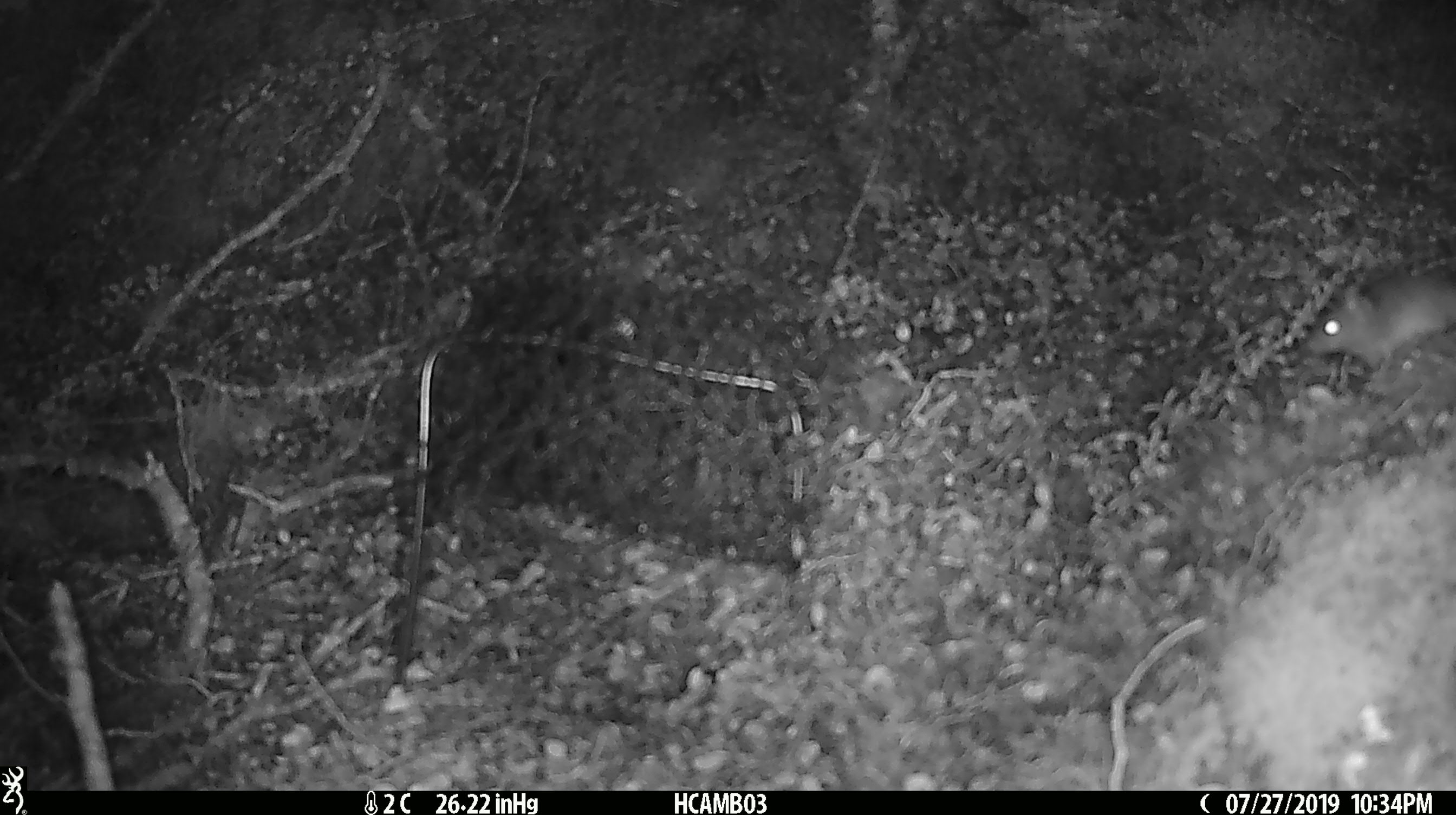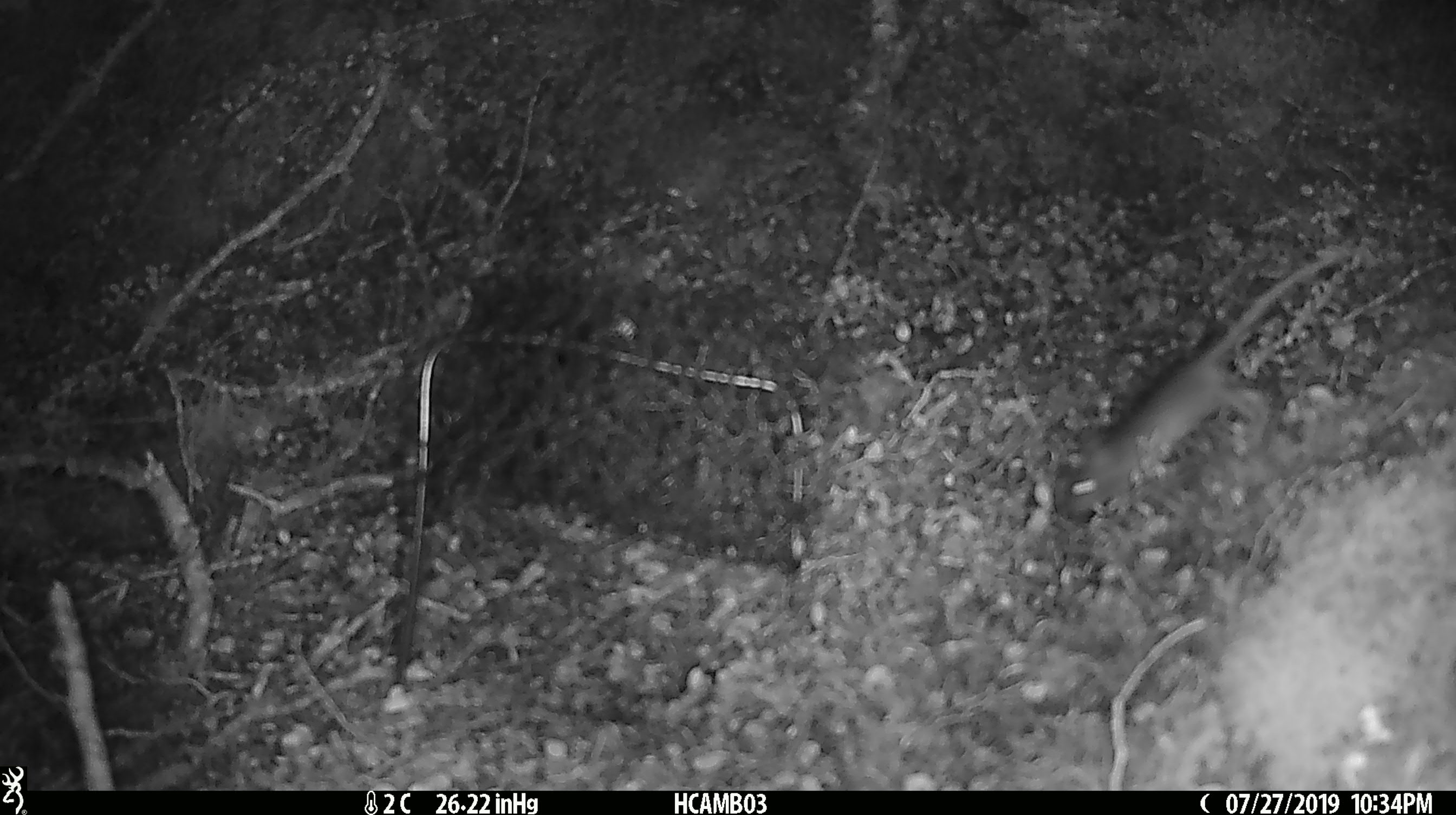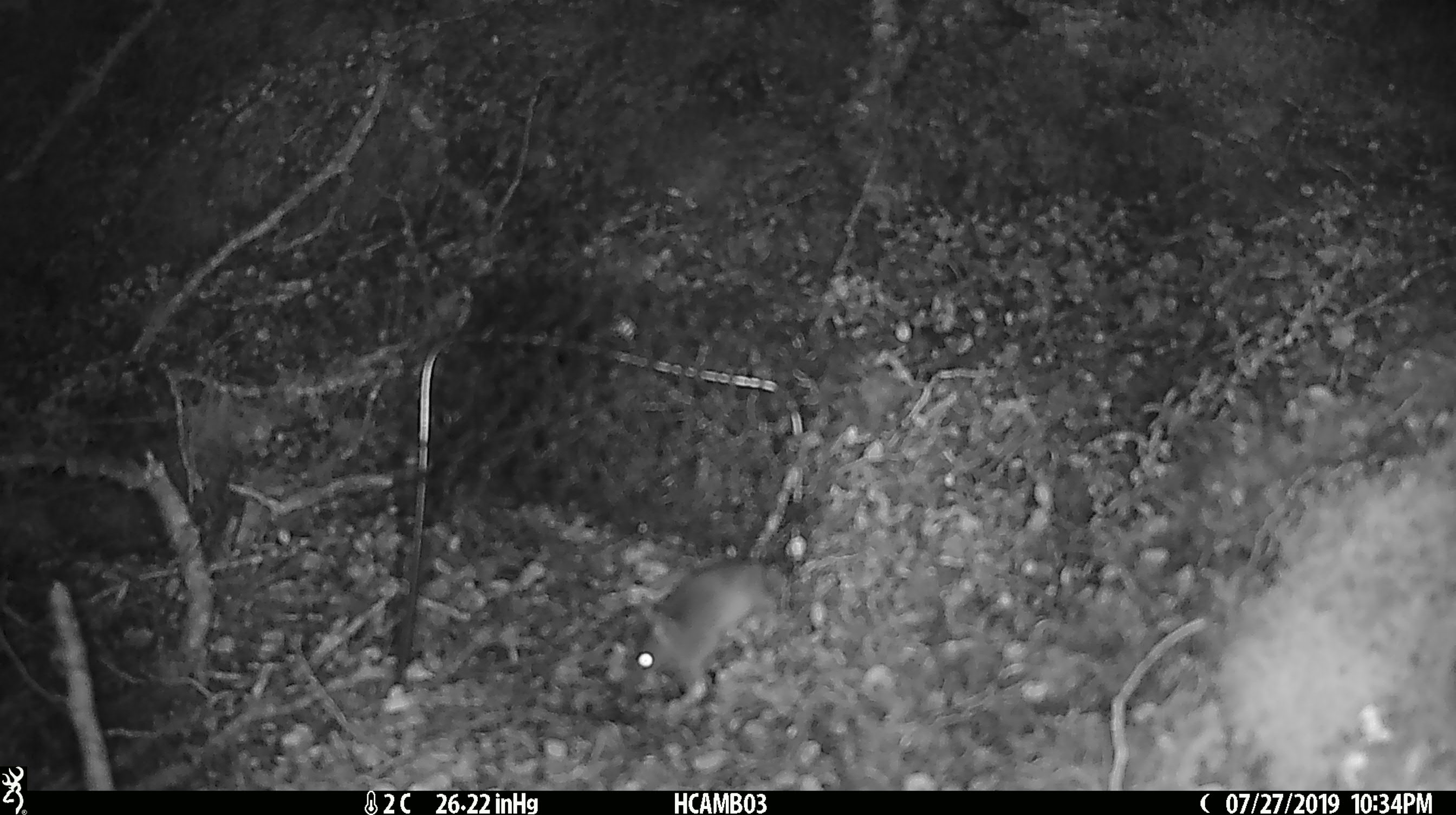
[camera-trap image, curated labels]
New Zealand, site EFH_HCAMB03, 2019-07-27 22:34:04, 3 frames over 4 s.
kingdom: Animalia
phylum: Chordata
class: Mammalia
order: Rodentia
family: Muridae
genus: Mus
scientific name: Mus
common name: mouse